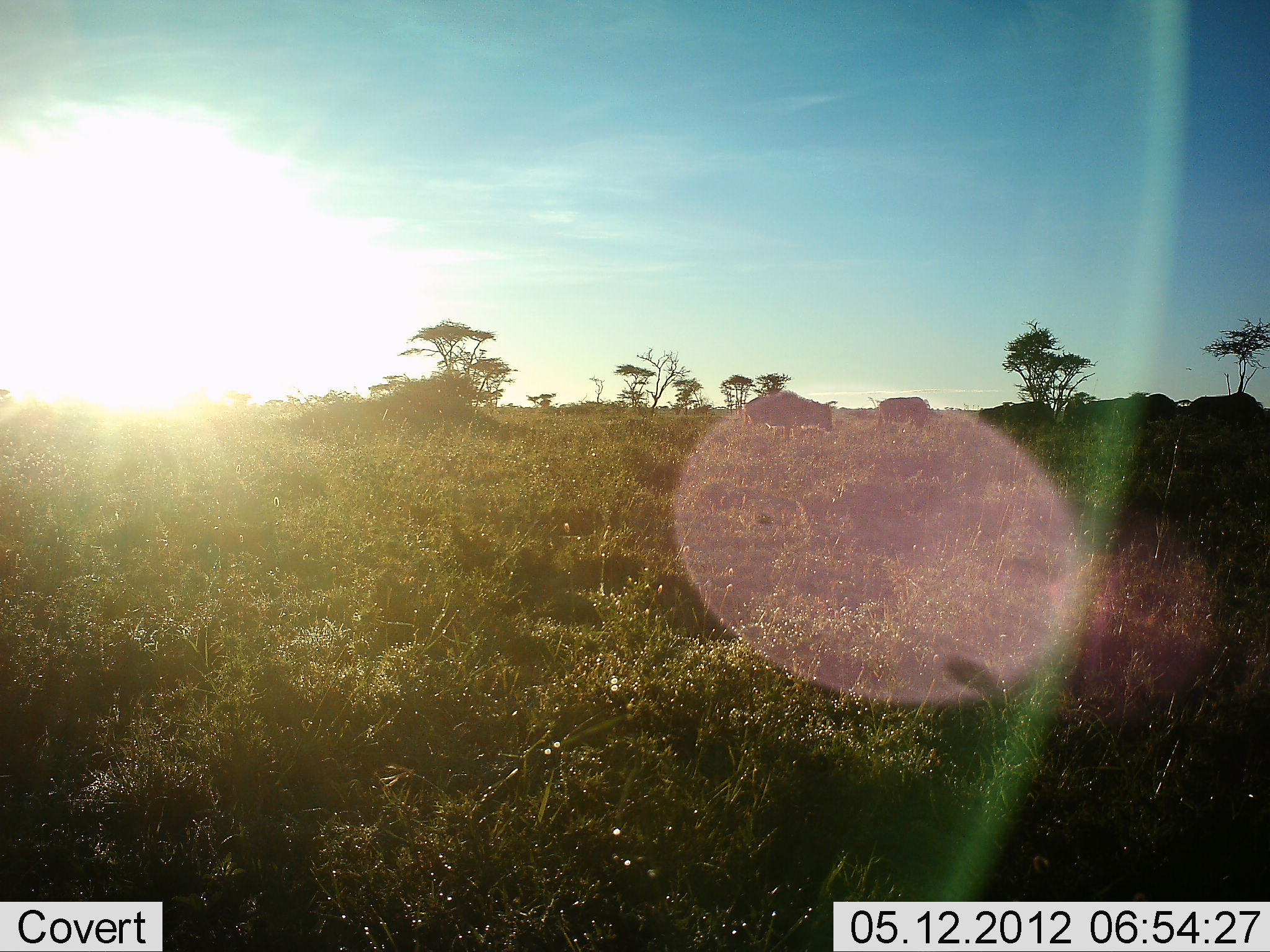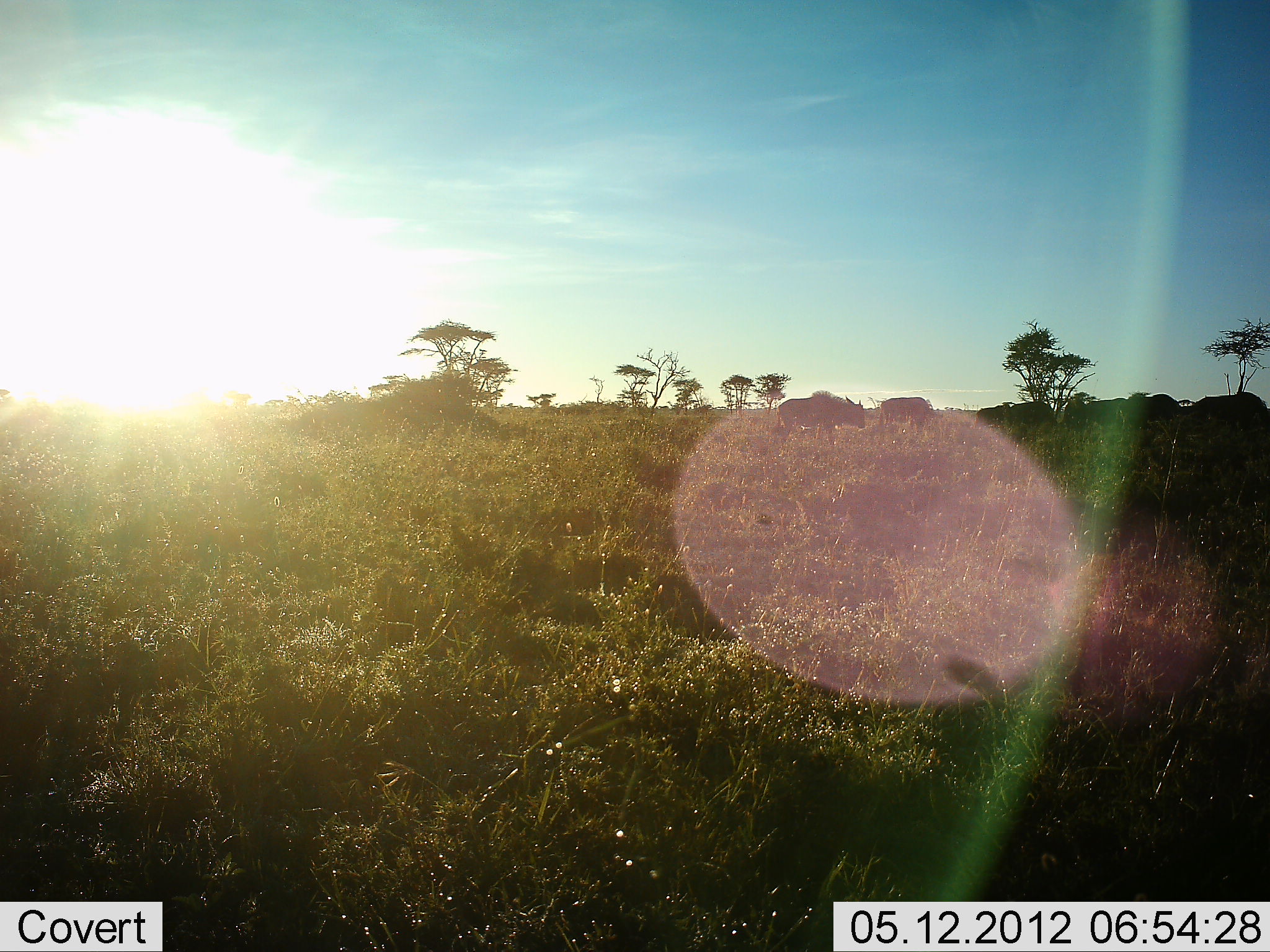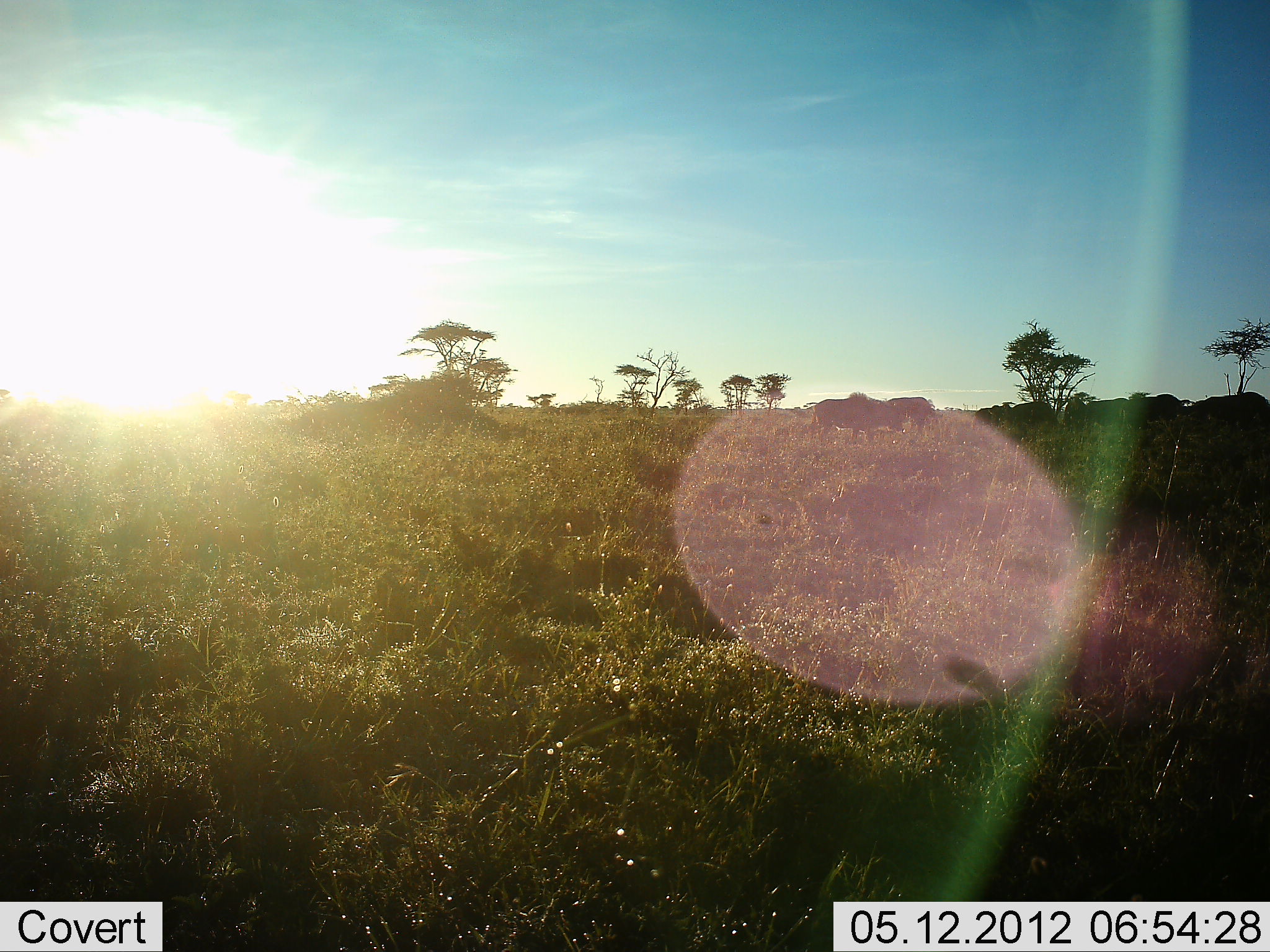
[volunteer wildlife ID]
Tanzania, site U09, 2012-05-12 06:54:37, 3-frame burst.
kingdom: Animalia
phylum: Chordata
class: Mammalia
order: Artiodactyla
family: Bovidae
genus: Connochaetes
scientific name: Connochaetes taurinus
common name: blue wildebeest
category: wildebeest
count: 7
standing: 20%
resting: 0%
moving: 80%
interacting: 0%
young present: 0%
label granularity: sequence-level